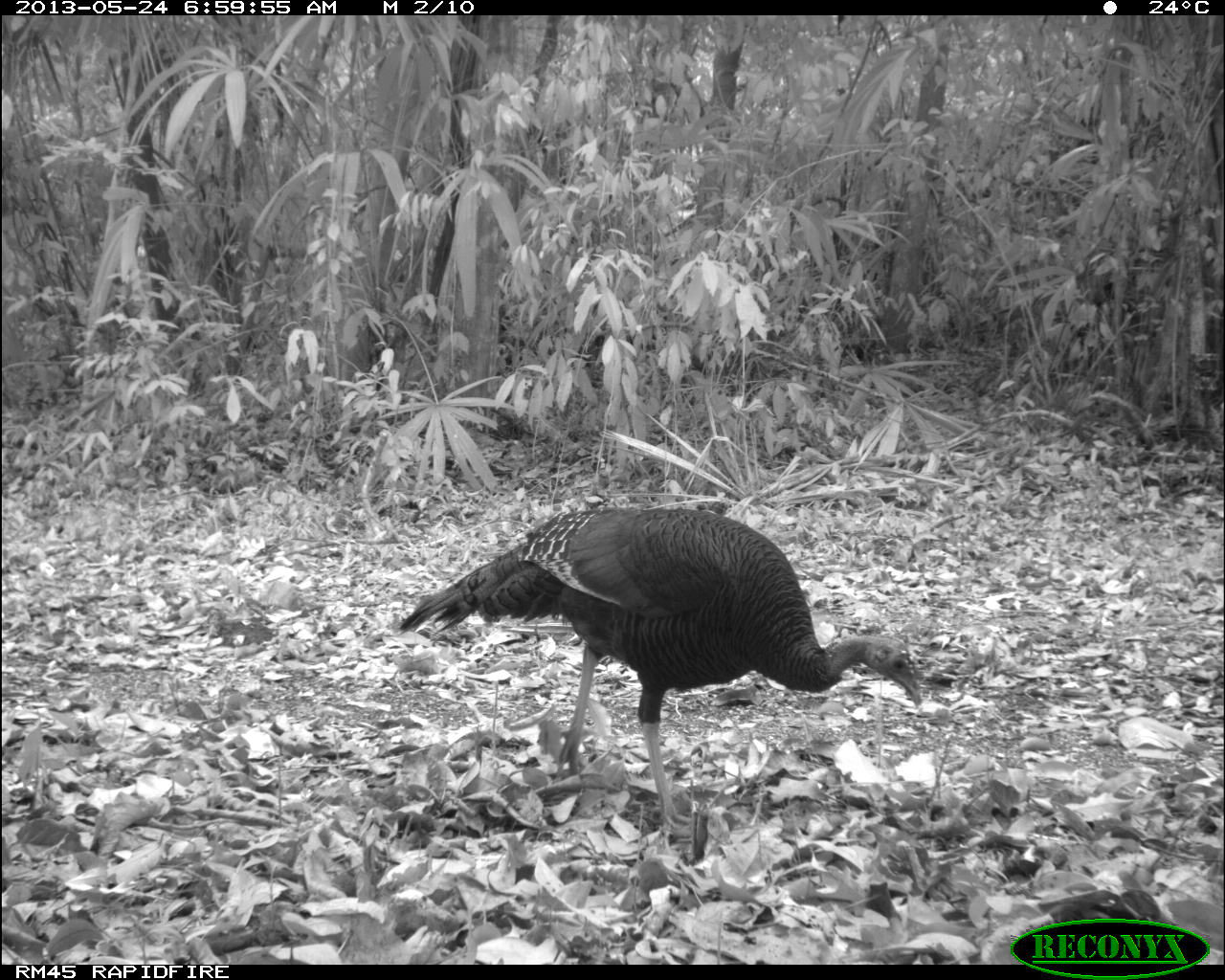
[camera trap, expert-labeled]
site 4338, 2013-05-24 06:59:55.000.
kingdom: Animalia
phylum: Chordata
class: Aves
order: Galliformes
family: Phasianidae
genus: Meleagris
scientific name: Meleagris ocellata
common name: ocellated turkey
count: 1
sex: female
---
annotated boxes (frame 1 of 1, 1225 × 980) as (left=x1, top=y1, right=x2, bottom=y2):
meleagris ocellata: (left=399, top=503, right=923, bottom=851)